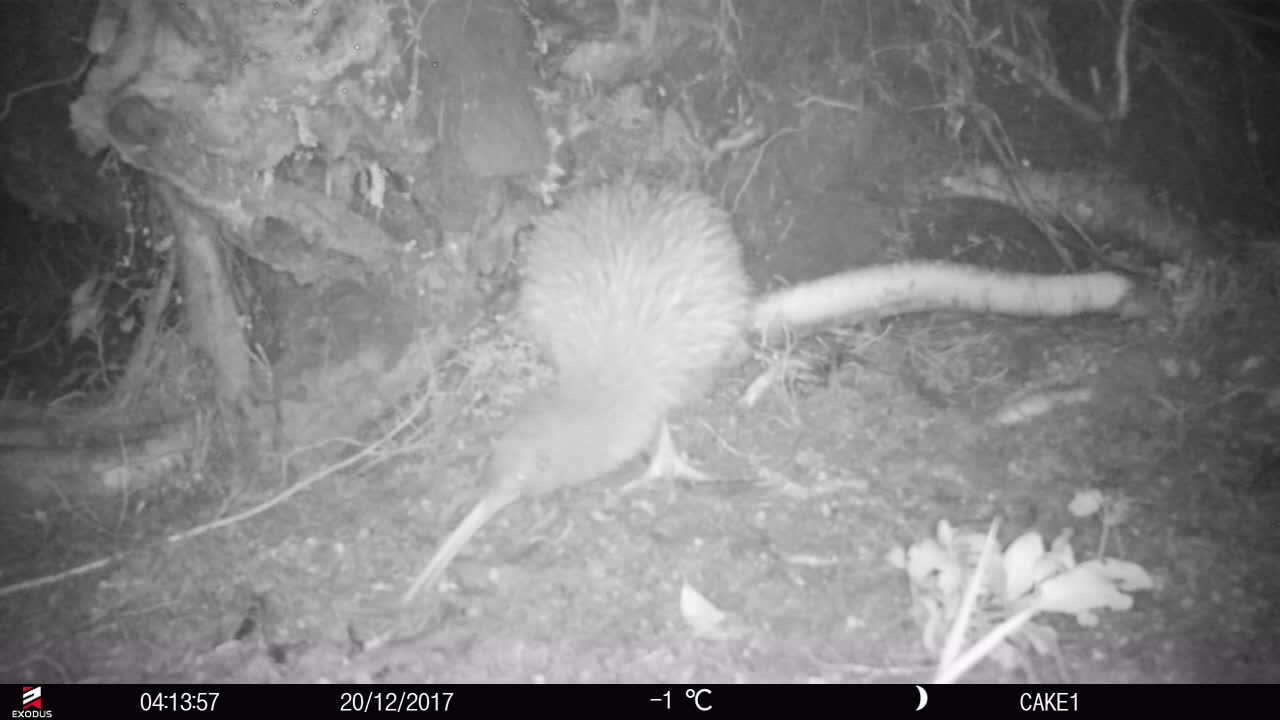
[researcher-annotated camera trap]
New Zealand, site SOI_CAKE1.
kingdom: Animalia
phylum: Chordata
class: Aves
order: Apterygiformes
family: Apterygidae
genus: Apteryx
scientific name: Apteryx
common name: kiwi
Kiwi (Apteryx).